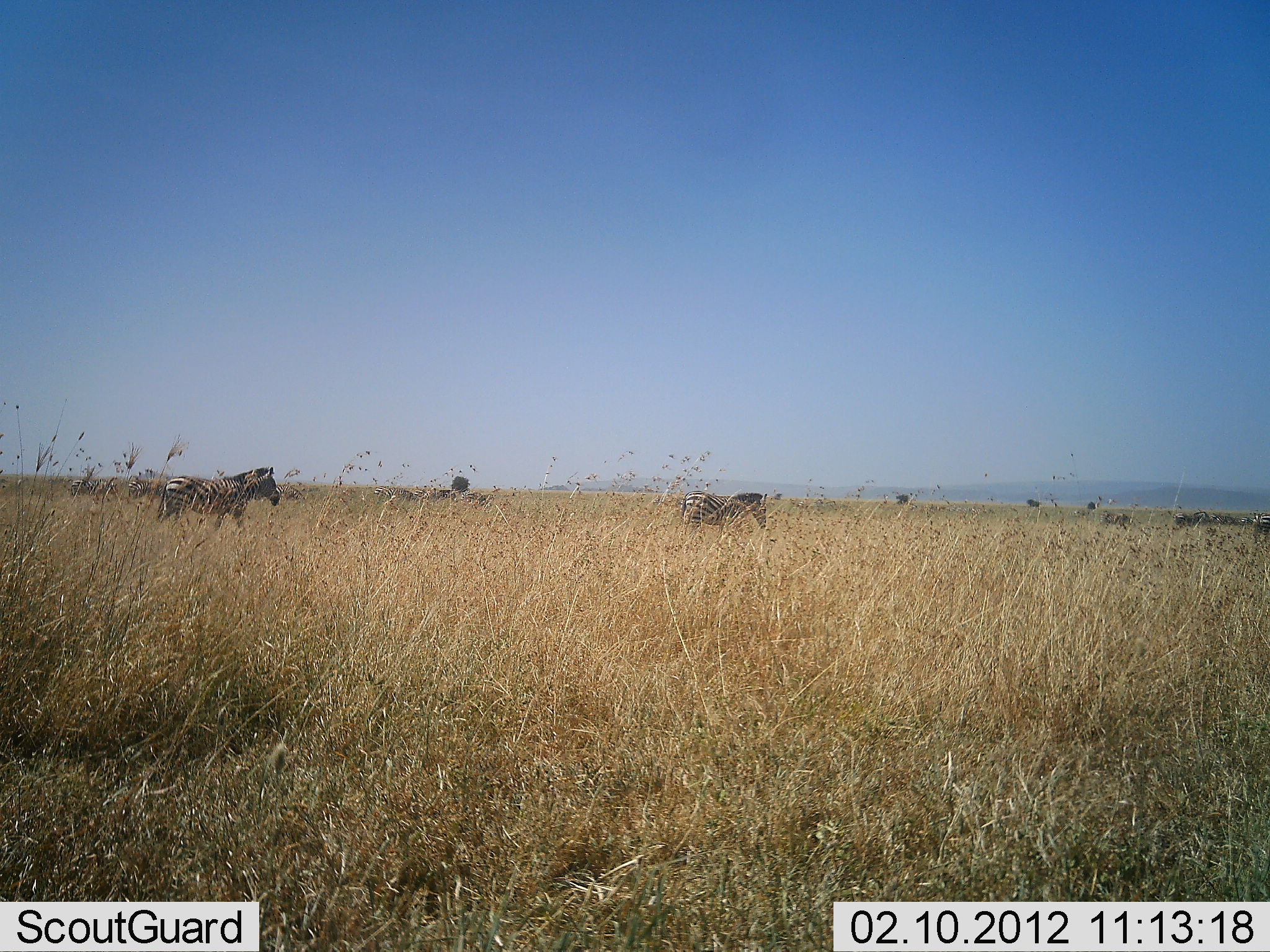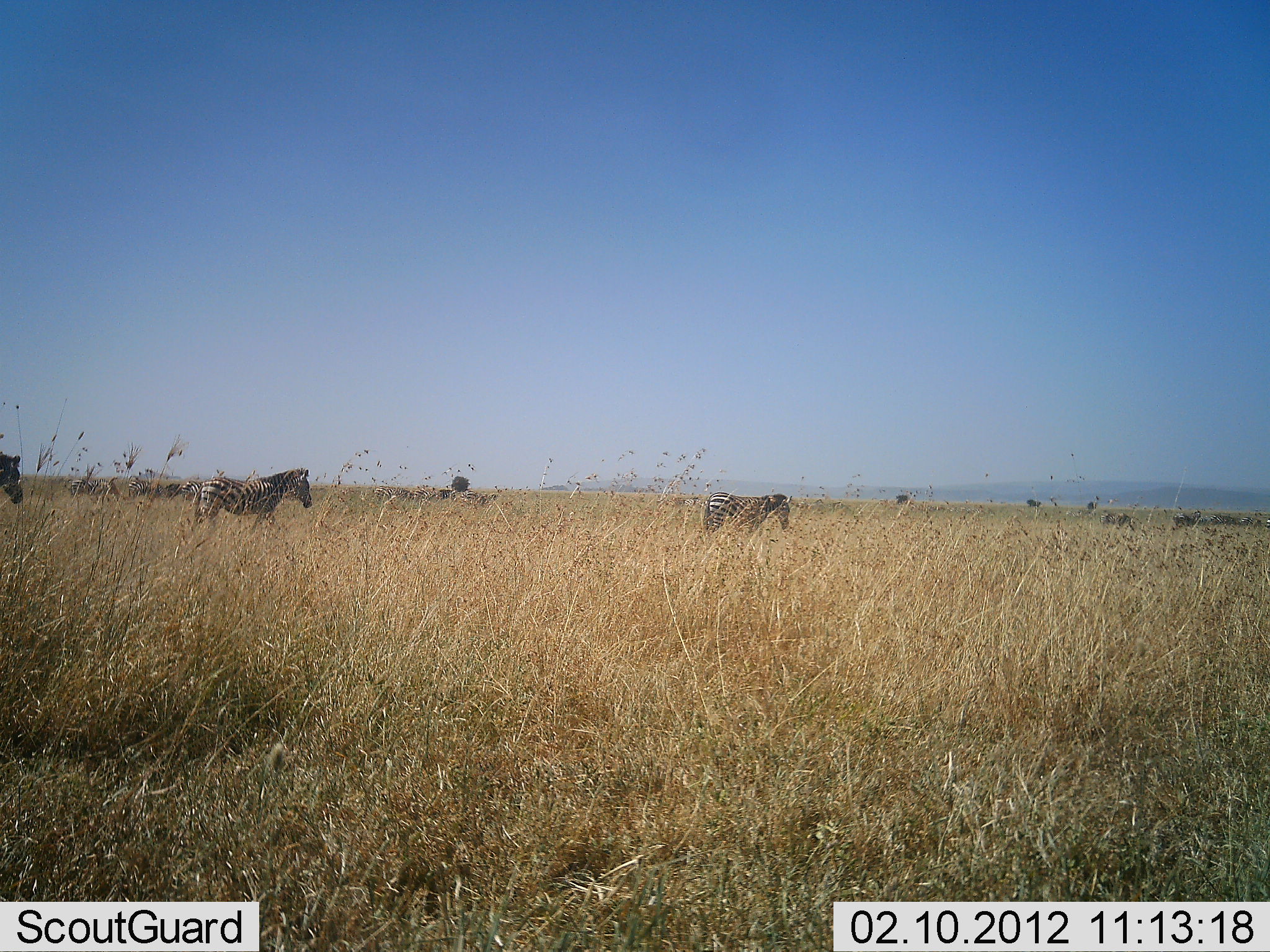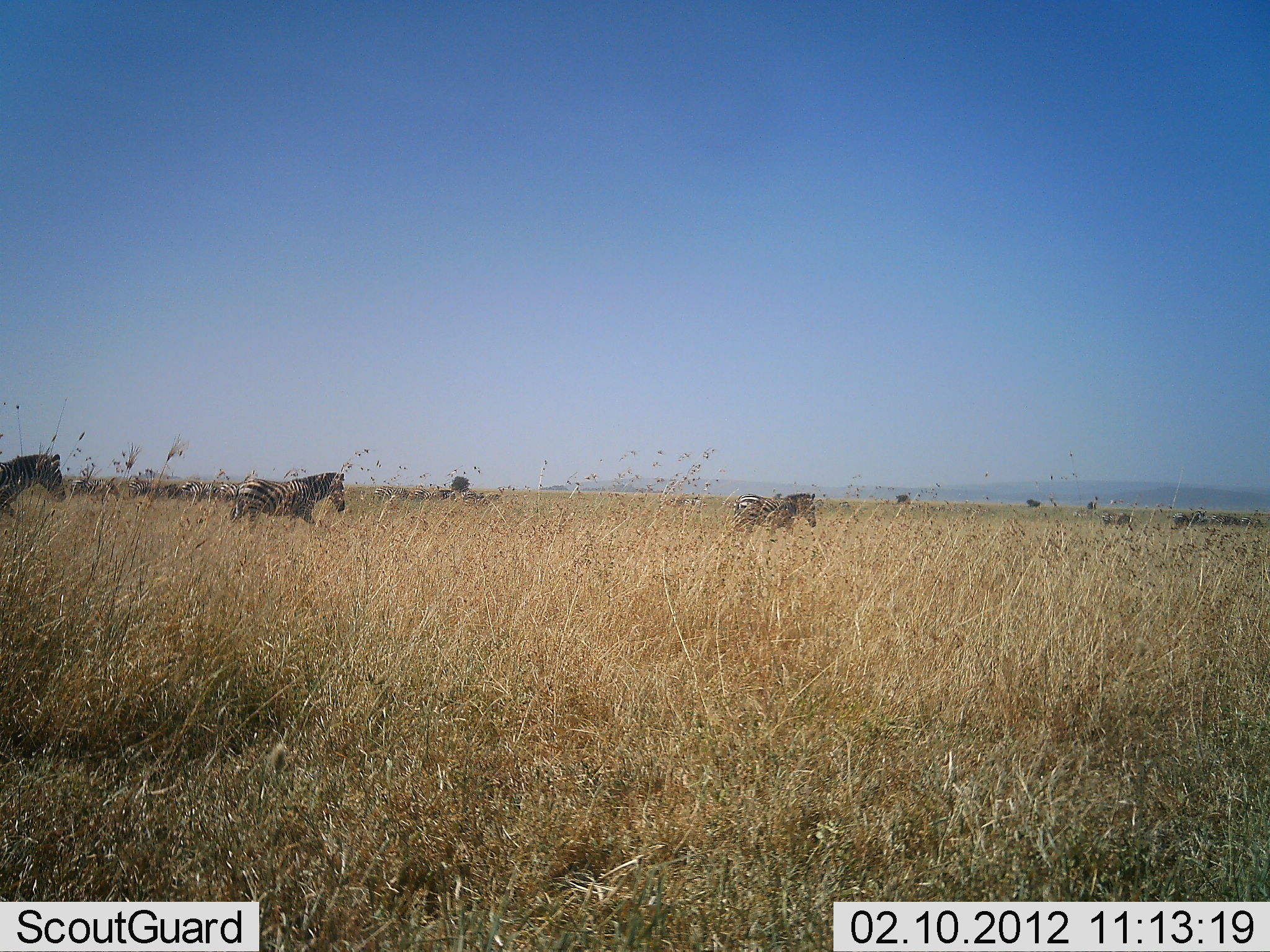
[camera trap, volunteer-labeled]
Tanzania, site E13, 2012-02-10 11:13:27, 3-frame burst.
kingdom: Animalia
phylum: Chordata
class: Mammalia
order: Perissodactyla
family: Equidae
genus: Equus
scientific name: Equus quagga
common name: plains zebra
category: zebra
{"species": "zebra (plains zebra) (Equus quagga)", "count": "4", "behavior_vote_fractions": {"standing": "0%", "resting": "0%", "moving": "100%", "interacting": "0%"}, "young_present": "0%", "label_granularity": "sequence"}